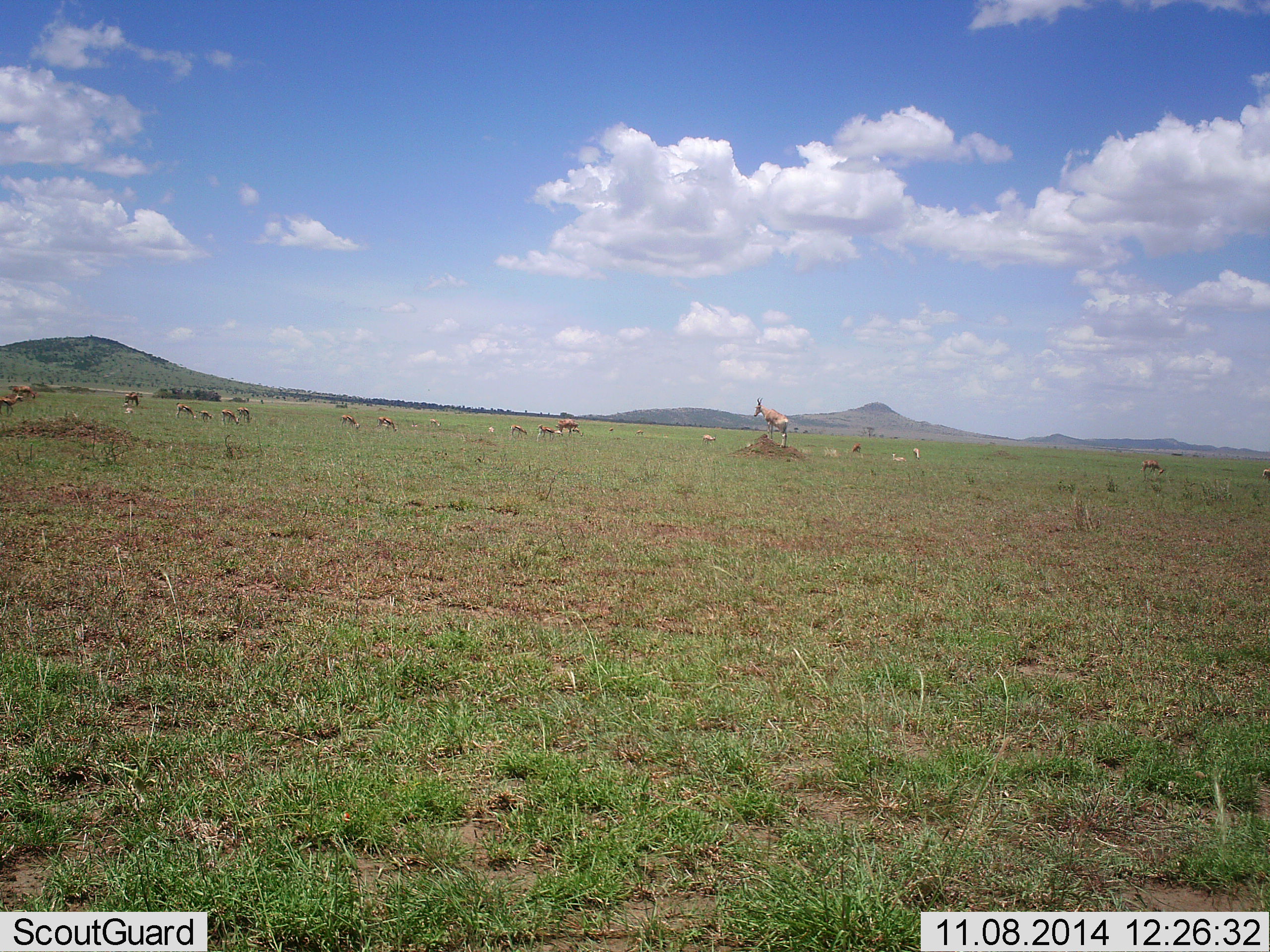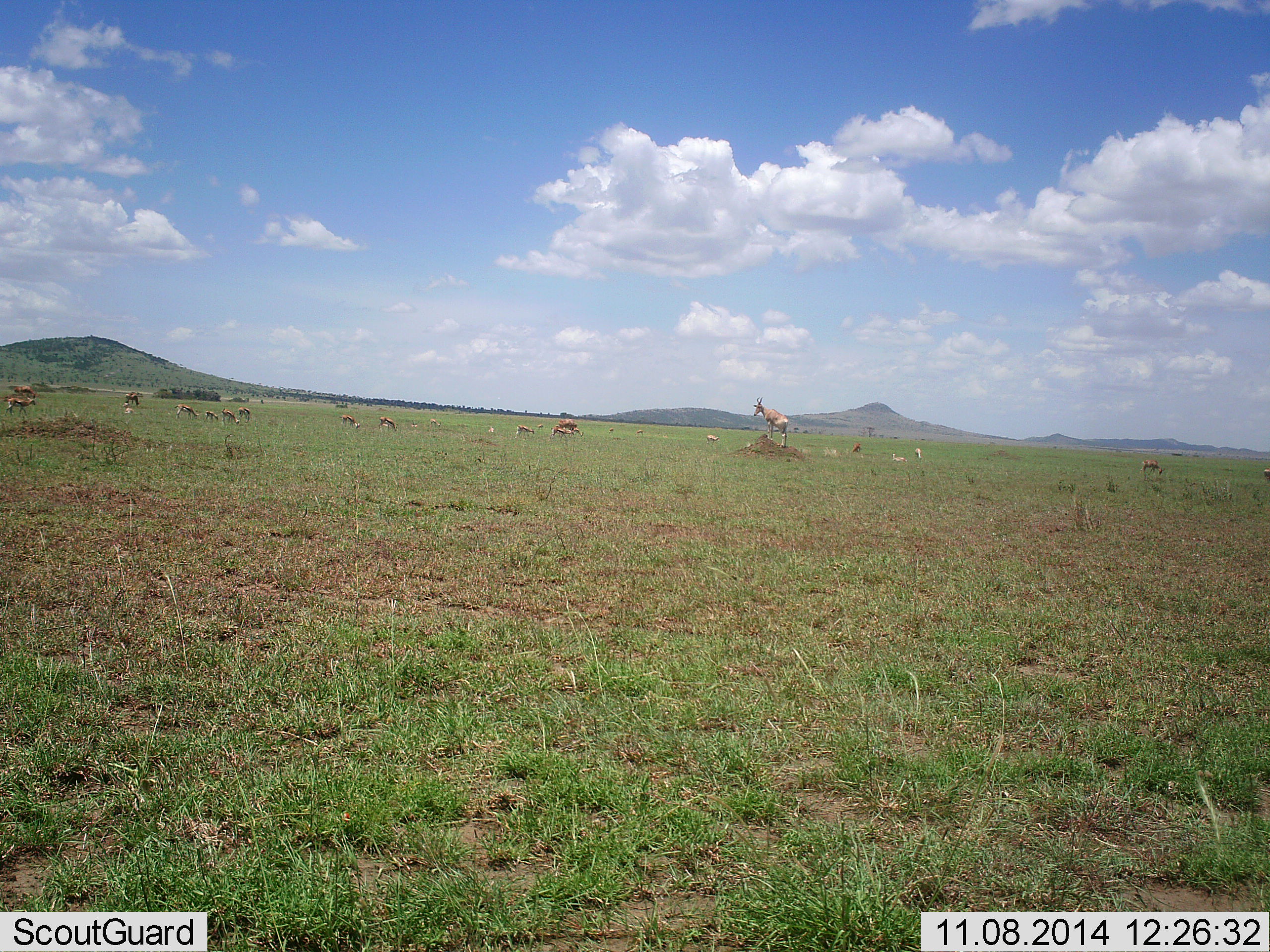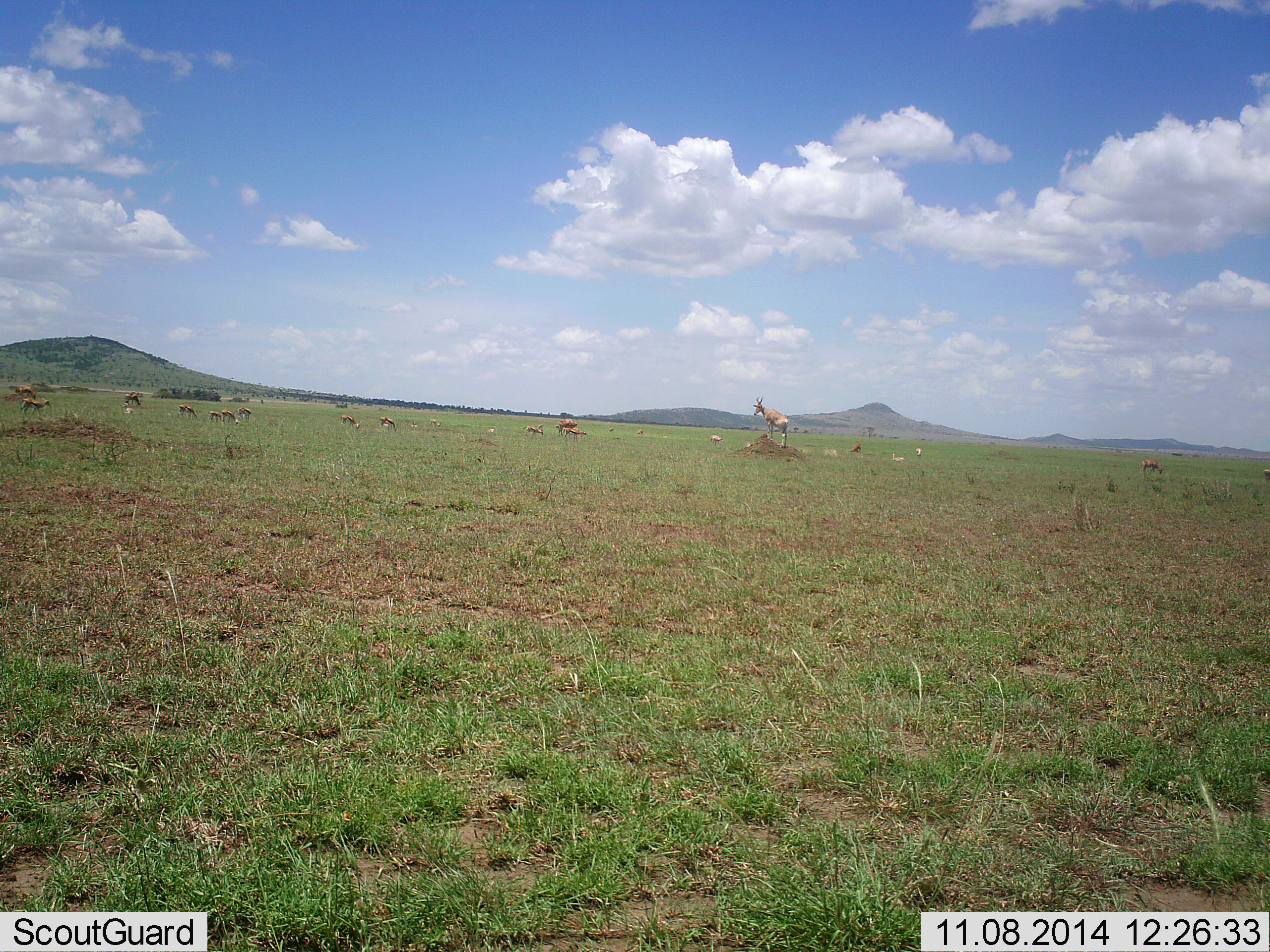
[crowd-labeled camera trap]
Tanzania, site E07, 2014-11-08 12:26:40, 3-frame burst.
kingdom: Animalia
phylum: Chordata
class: Mammalia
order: Artiodactyla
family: Bovidae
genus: Eudorcas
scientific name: Eudorcas thomsonii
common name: thomson's gazelle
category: gazellethomsons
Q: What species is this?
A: Gazellethomsons (thomson's gazelle) (Eudorcas thomsonii).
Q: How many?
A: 11-50.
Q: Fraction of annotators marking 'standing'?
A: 44%.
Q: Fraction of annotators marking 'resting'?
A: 0%.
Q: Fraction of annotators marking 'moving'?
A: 78%.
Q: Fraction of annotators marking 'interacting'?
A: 0%.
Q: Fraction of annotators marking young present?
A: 0%.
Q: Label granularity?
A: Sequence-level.